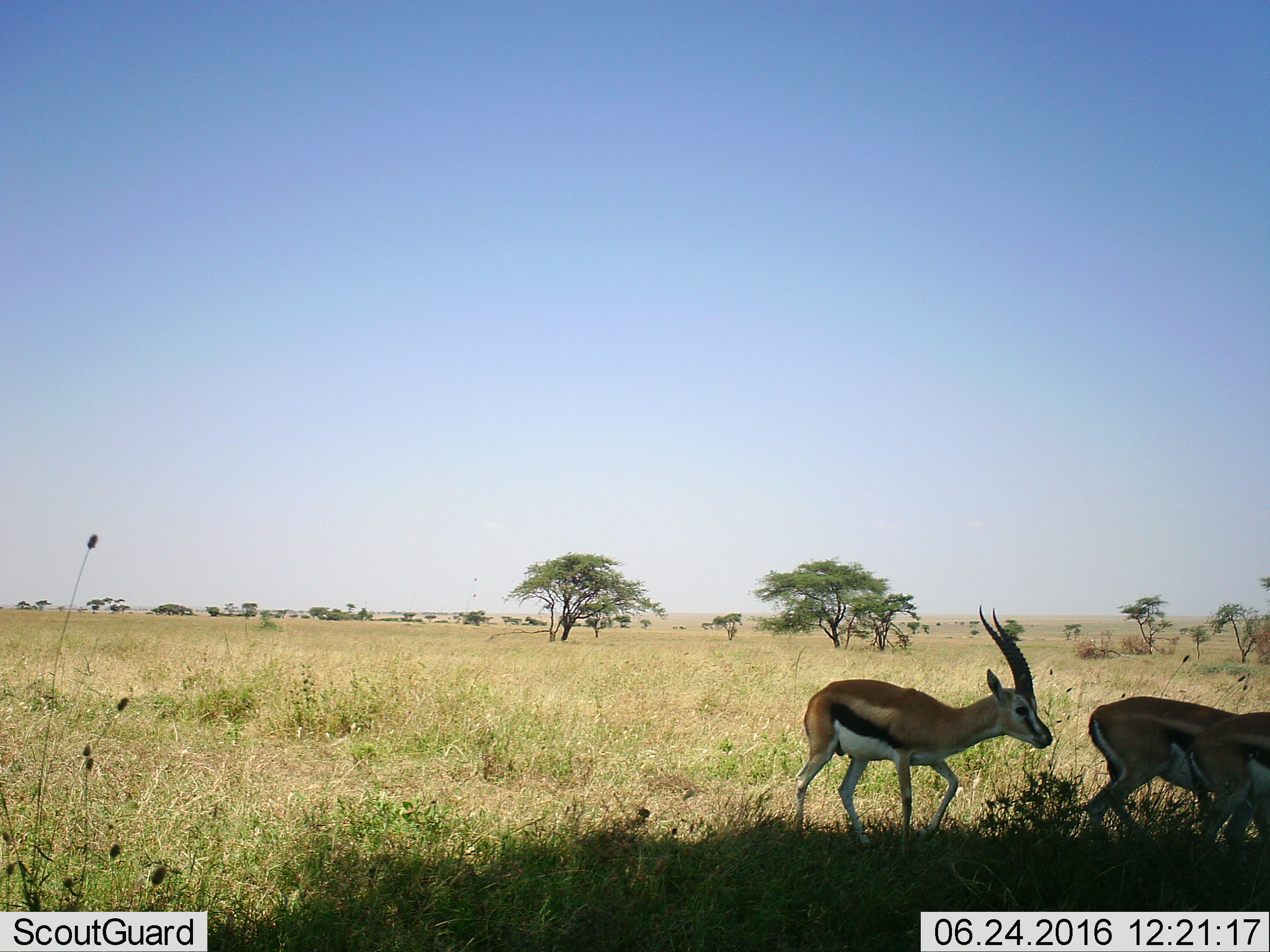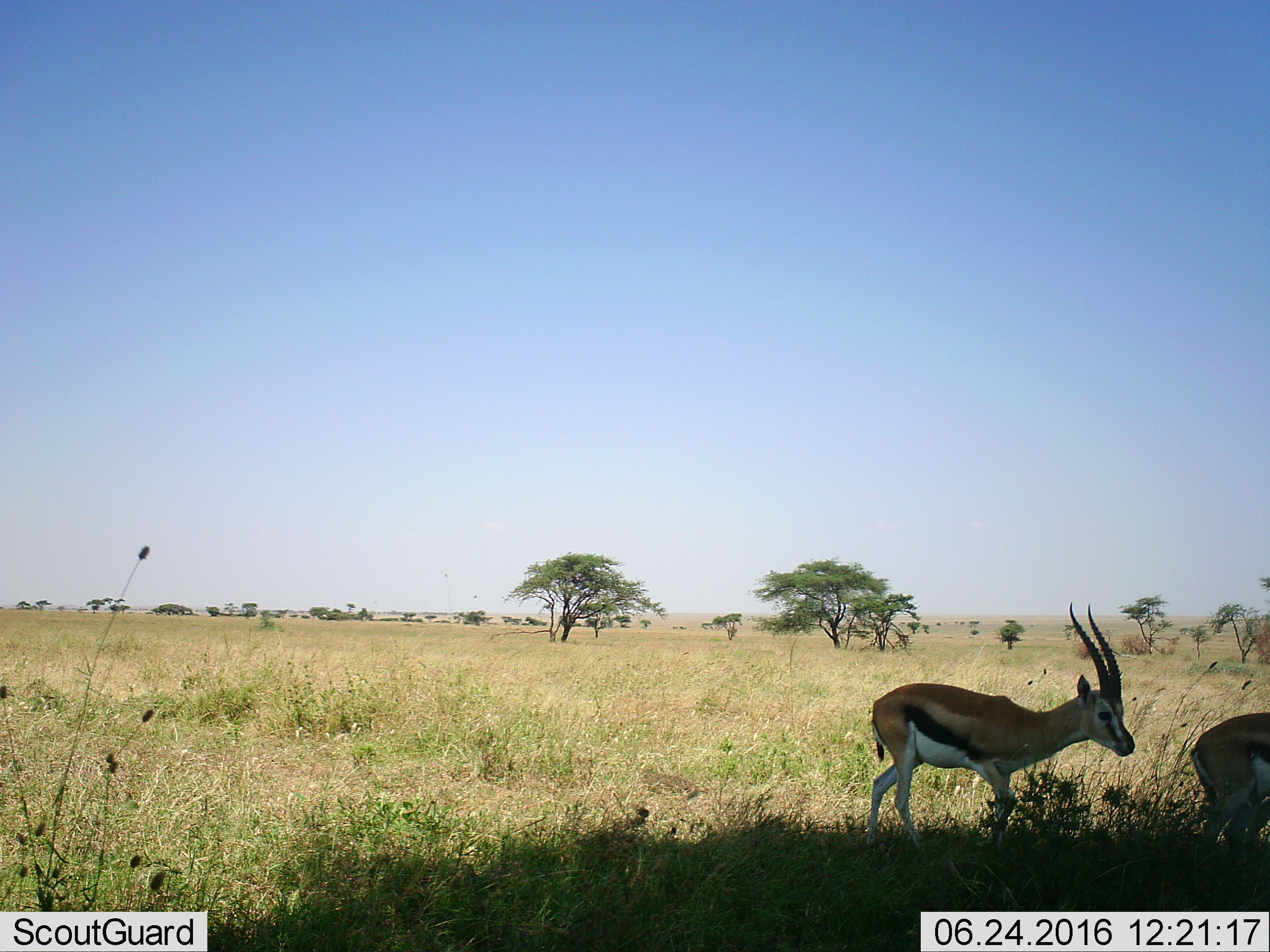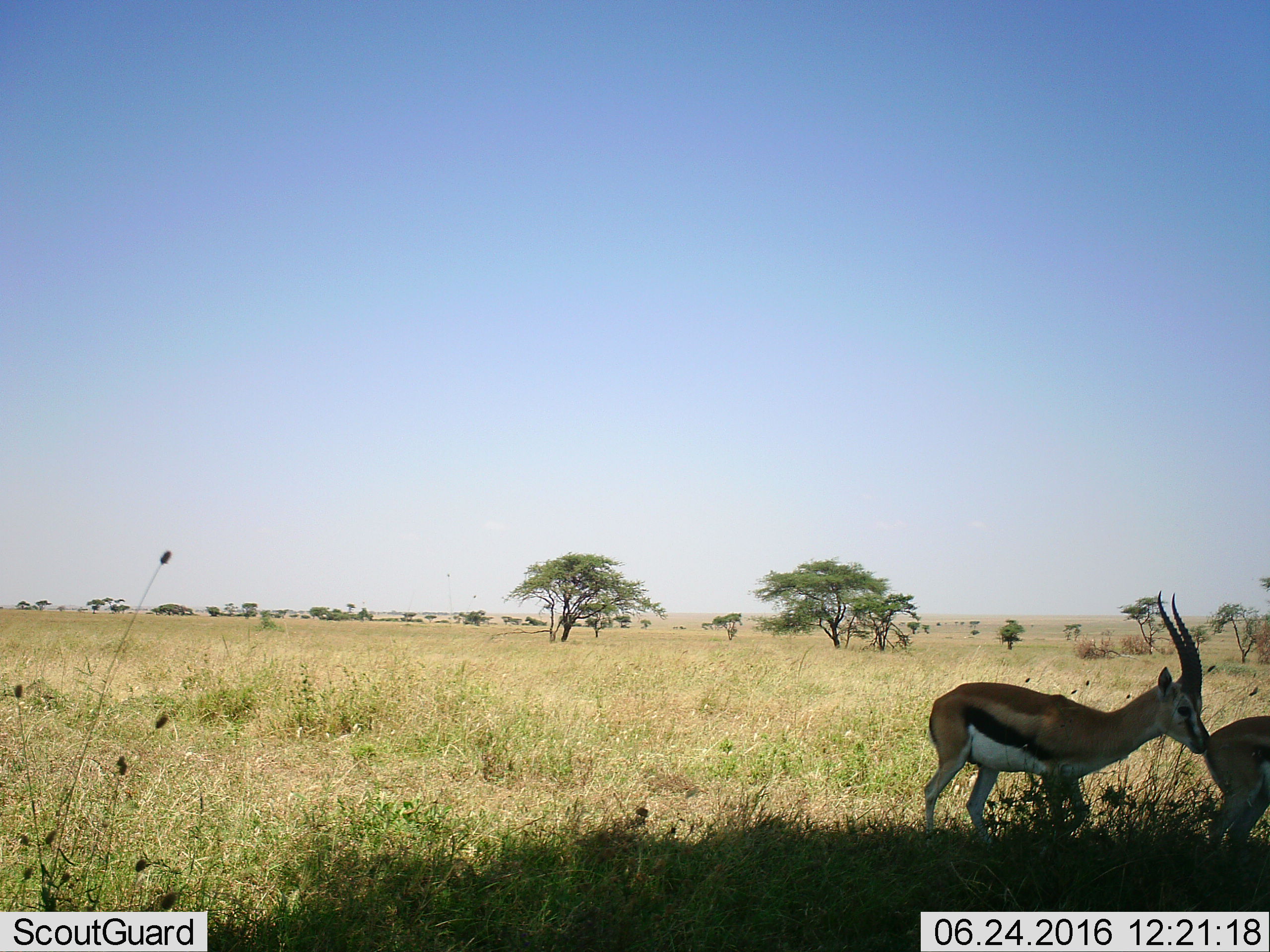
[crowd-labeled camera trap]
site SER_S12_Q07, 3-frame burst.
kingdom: Animalia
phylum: Chordata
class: Mammalia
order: Artiodactyla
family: Bovidae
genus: Eudorcas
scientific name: Eudorcas thomsonii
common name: thomson's gazelle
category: gazellethomsons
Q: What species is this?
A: Gazellethomsons (thomson's gazelle) (Eudorcas thomsonii).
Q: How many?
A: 3.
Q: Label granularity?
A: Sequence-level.